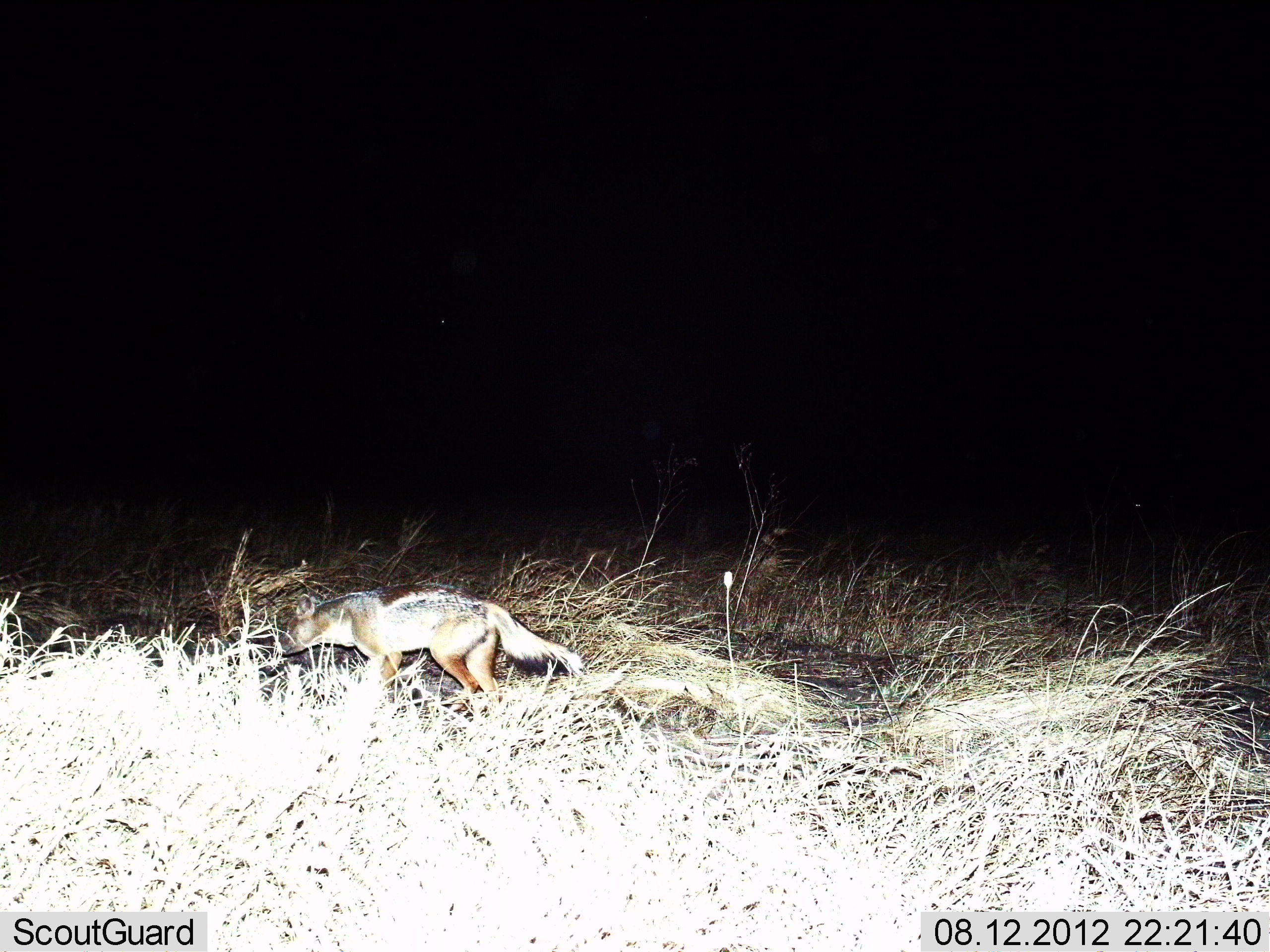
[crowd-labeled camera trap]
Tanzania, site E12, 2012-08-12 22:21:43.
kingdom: Animalia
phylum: Chordata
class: Mammalia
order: Carnivora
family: Canidae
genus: Lupulella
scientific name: Lupulella mesomelas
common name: black-backed jackal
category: jackal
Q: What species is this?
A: Jackal (black-backed jackal) (Lupulella mesomelas).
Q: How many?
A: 1.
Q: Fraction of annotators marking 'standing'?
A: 0%.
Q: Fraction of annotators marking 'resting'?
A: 0%.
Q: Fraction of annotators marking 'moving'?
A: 100%.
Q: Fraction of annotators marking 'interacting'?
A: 0%.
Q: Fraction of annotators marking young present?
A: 0%.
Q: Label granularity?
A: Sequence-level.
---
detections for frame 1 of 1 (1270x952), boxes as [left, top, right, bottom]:
animal: [272, 591, 589, 721]